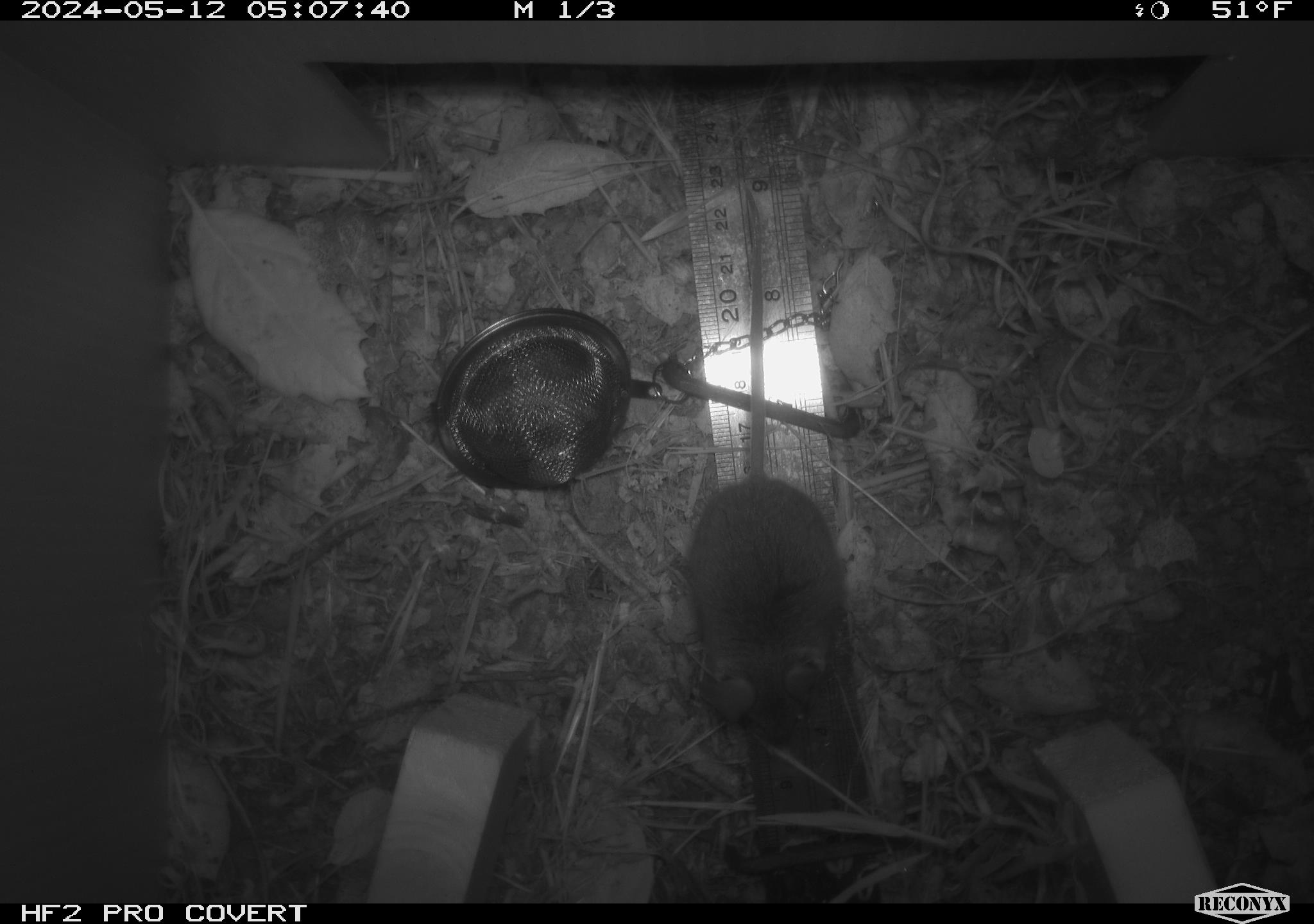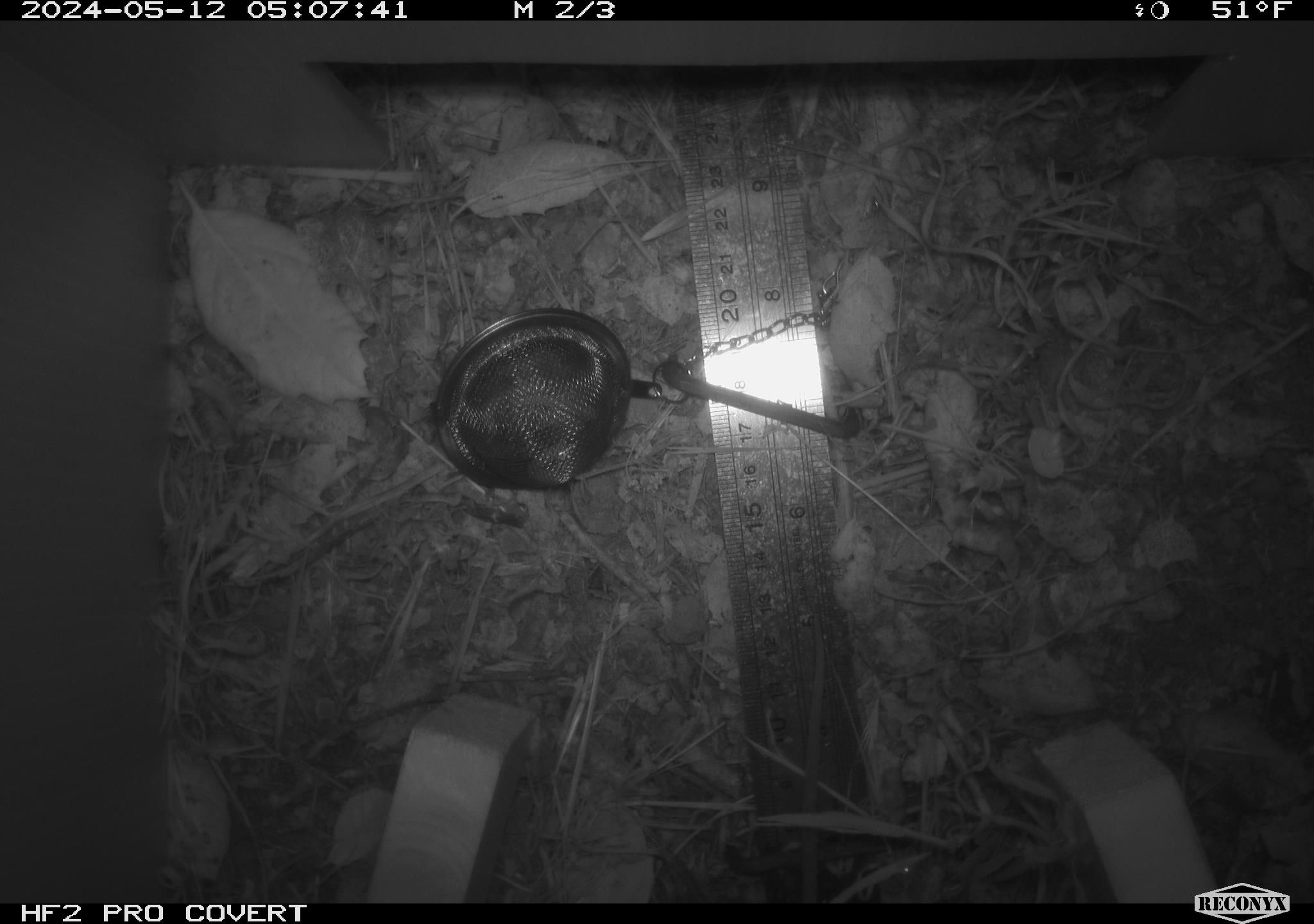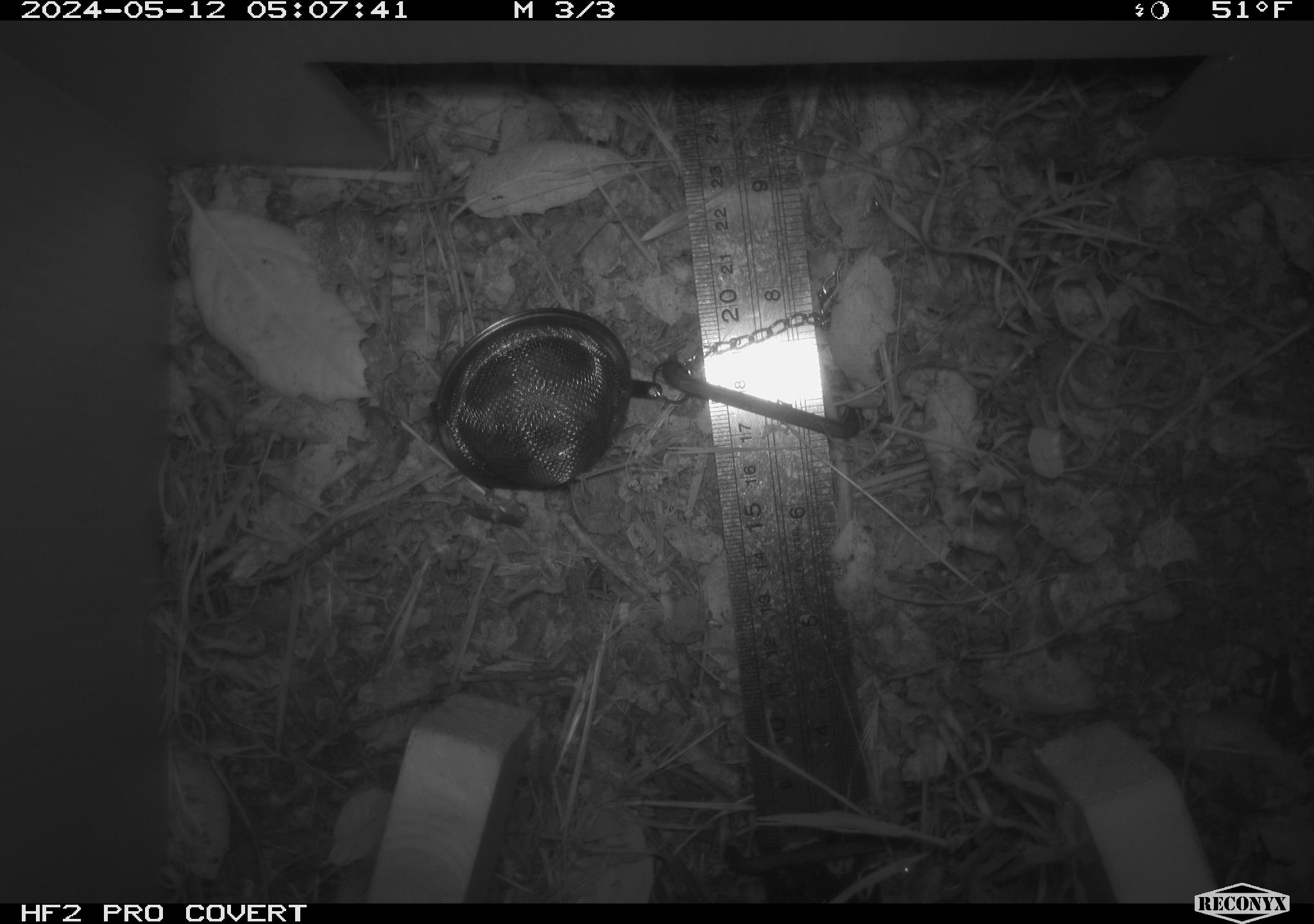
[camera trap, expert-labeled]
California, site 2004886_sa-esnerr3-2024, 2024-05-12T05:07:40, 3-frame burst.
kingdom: Animalia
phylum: Chordata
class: Mammalia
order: Rodentia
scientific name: Rodentia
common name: rodent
Rodent (Rodentia).